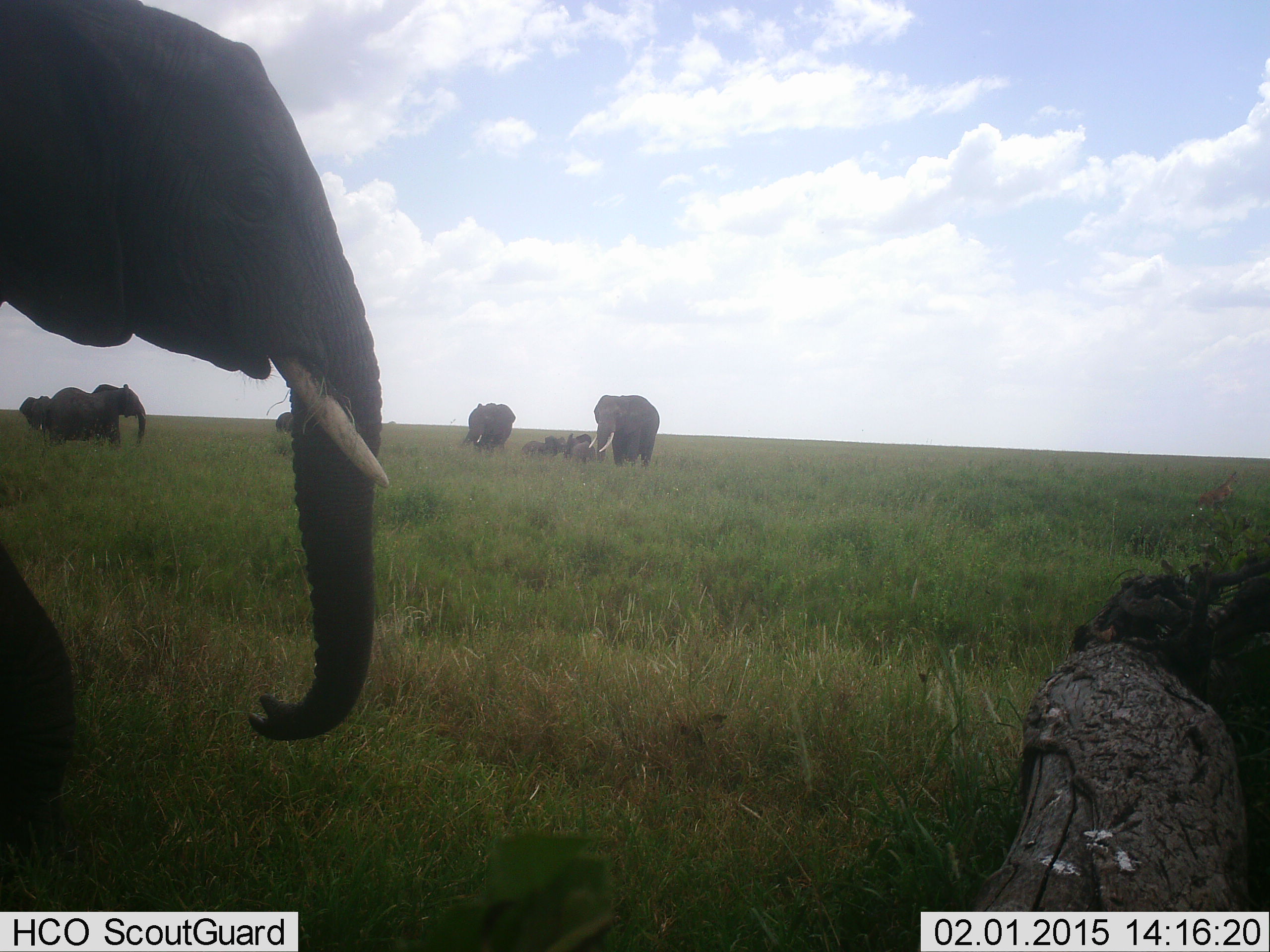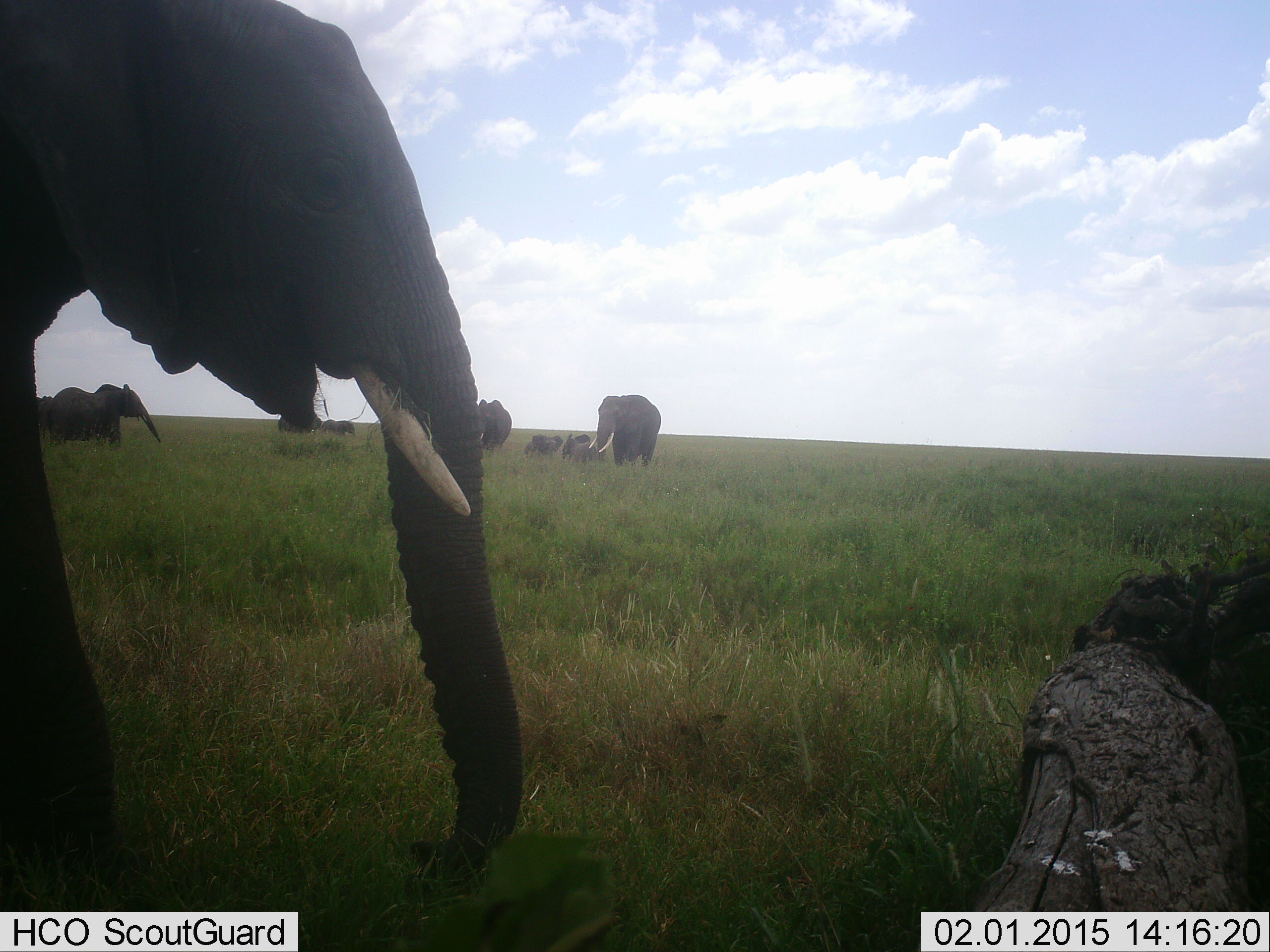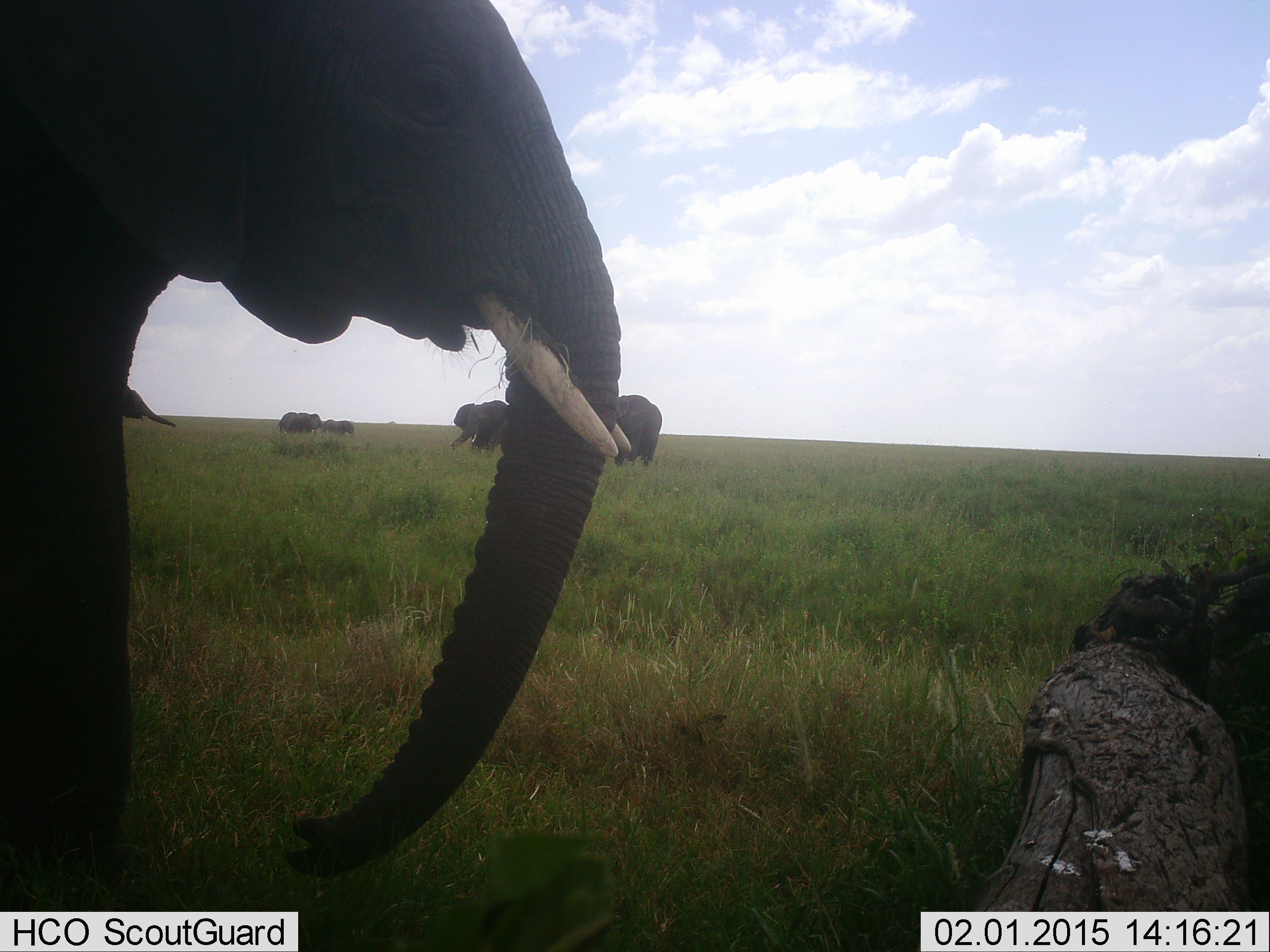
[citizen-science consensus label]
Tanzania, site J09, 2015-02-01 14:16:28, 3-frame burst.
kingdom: Animalia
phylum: Chordata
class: Mammalia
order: Proboscidea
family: Elephantidae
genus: Loxodonta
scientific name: Loxodonta africana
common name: african bush elephant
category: elephant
Elephant (african bush elephant) (Loxodonta africana), count 9. Behavior (volunteer vote fractions): standing 90%, resting 10%, moving 70%, interacting 40%. Young present (vote fraction): 90%. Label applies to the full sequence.